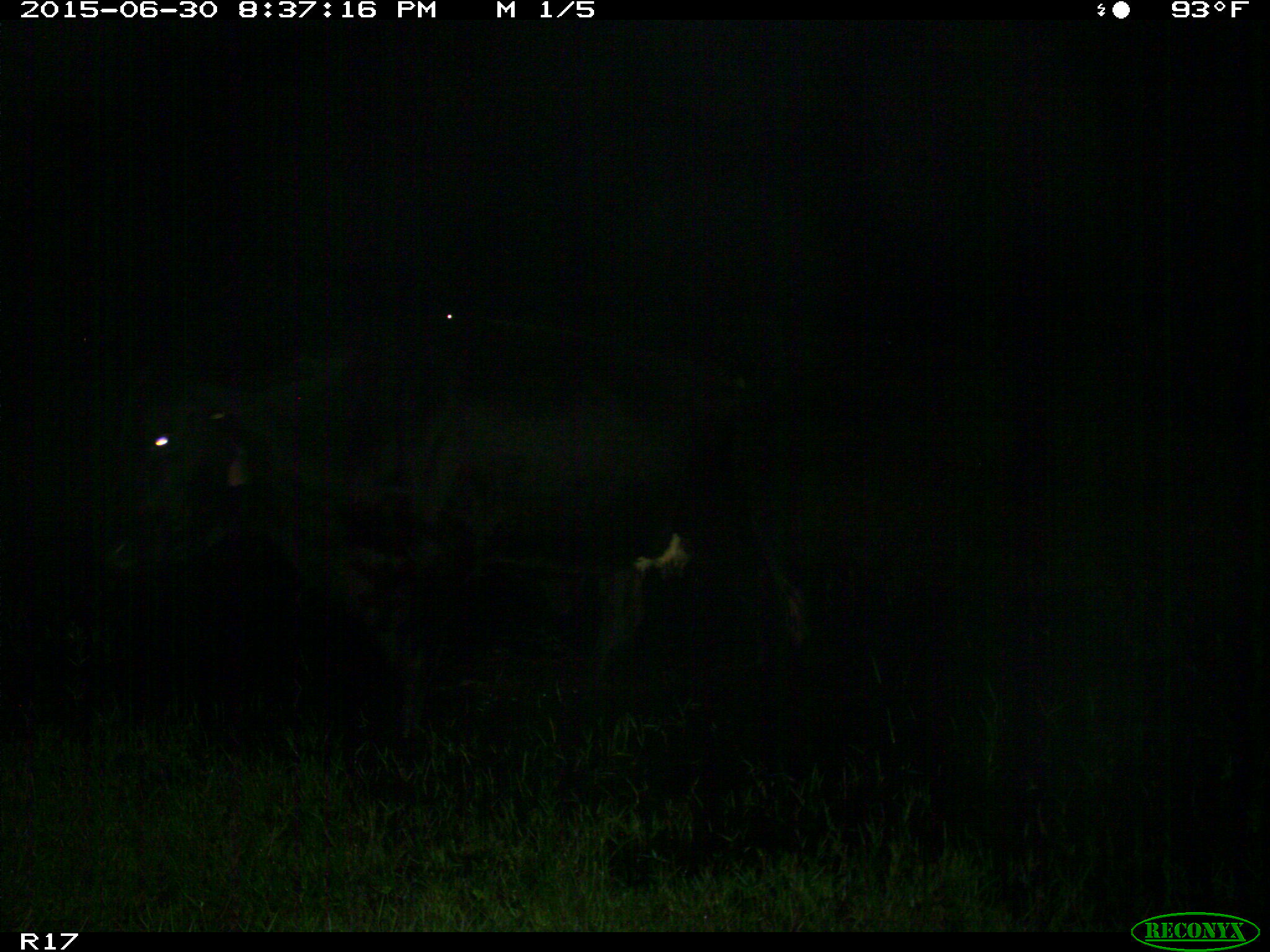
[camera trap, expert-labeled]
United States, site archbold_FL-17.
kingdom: Animalia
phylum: Chordata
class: Mammalia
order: Artiodactyla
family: Bovidae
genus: Bos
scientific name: Bos taurus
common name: domestic cow